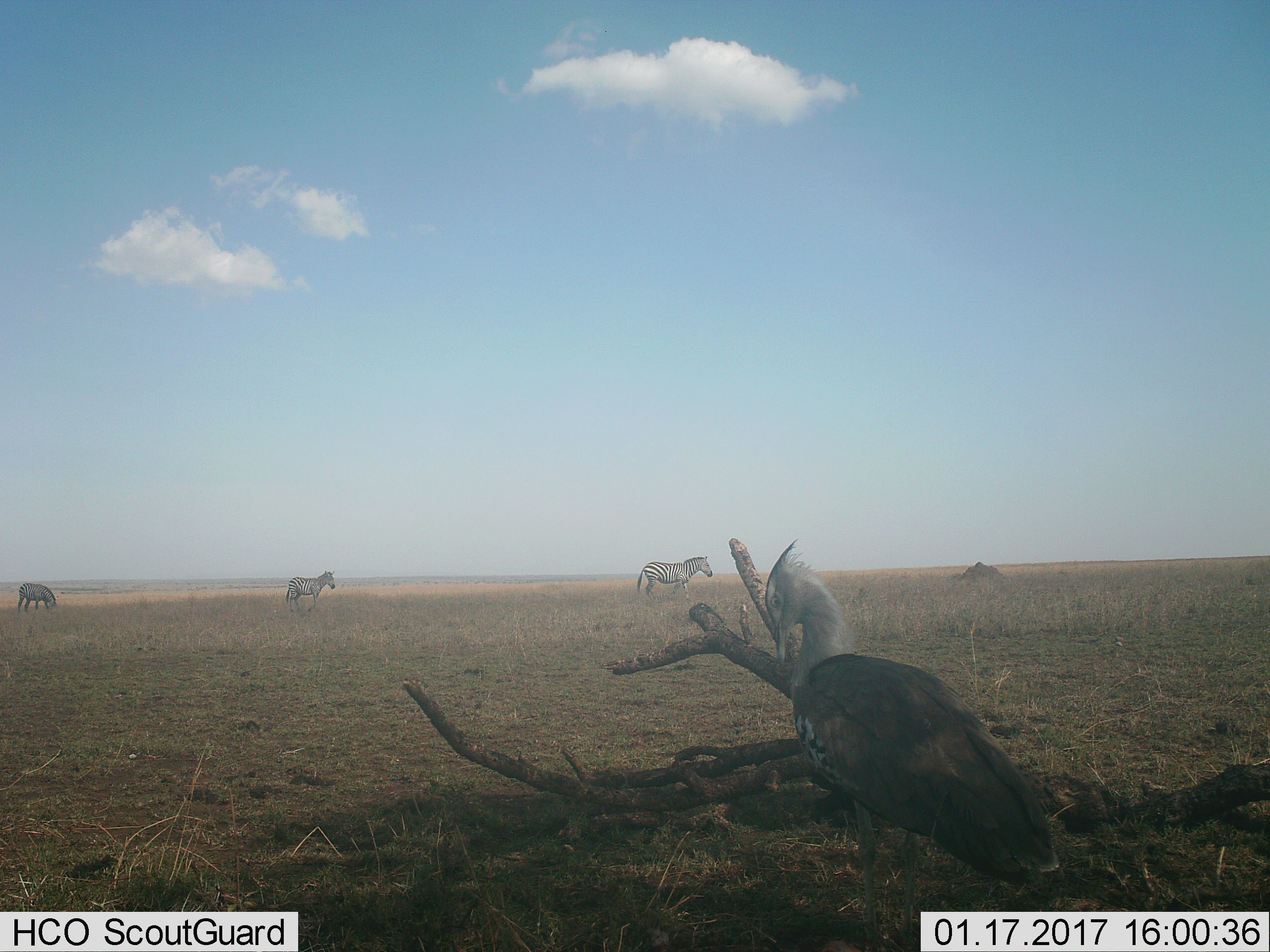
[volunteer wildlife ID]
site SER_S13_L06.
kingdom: Animalia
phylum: Chordata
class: Aves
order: Otidiformes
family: Otididae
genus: Ardeotis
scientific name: Ardeotis kori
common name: kori bustard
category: bustardkori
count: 1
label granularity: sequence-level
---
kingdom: Animalia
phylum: Chordata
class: Mammalia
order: Perissodactyla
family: Equidae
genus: Equus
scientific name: Equus quagga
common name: plains zebra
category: zebraplains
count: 3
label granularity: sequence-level